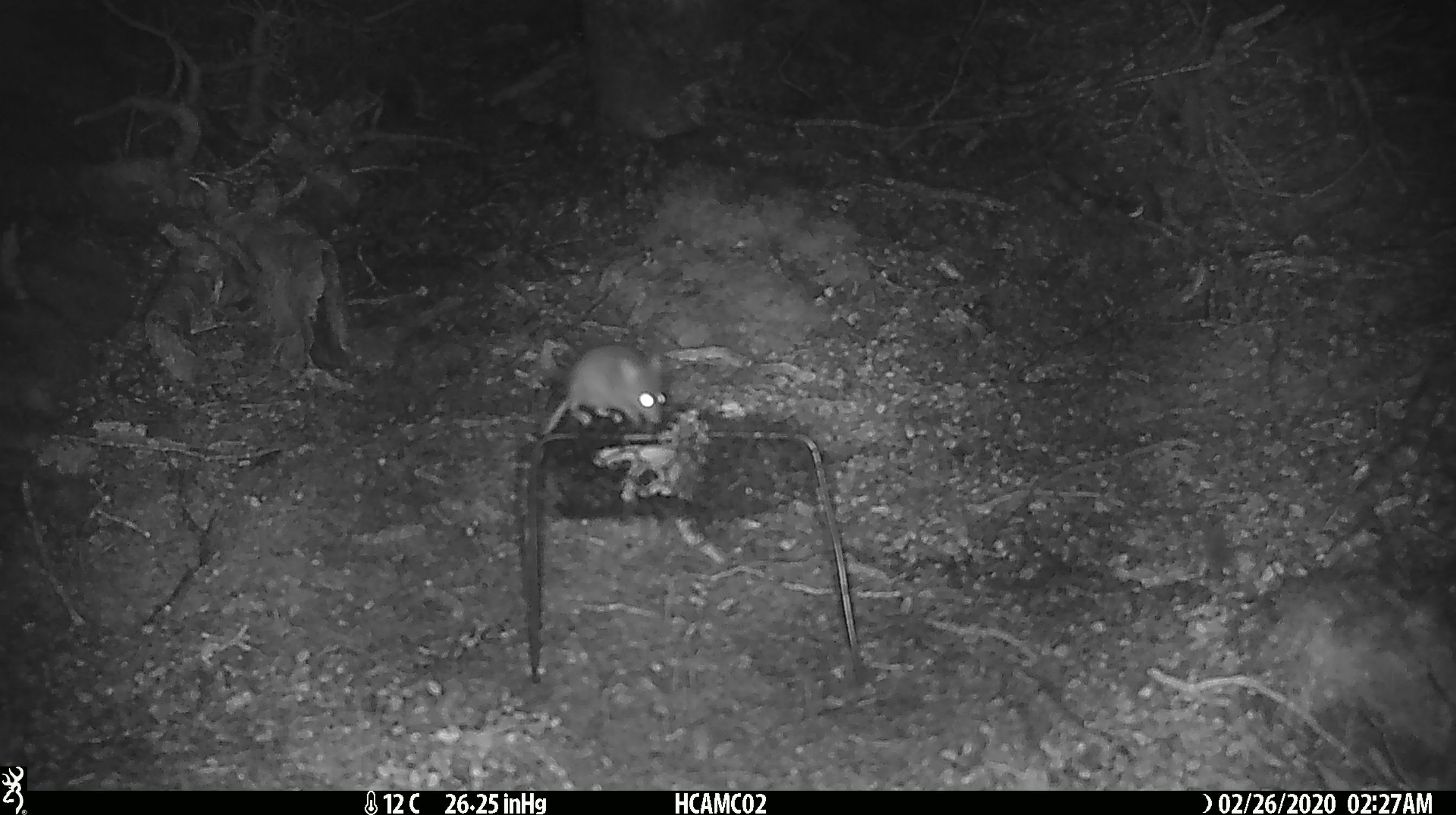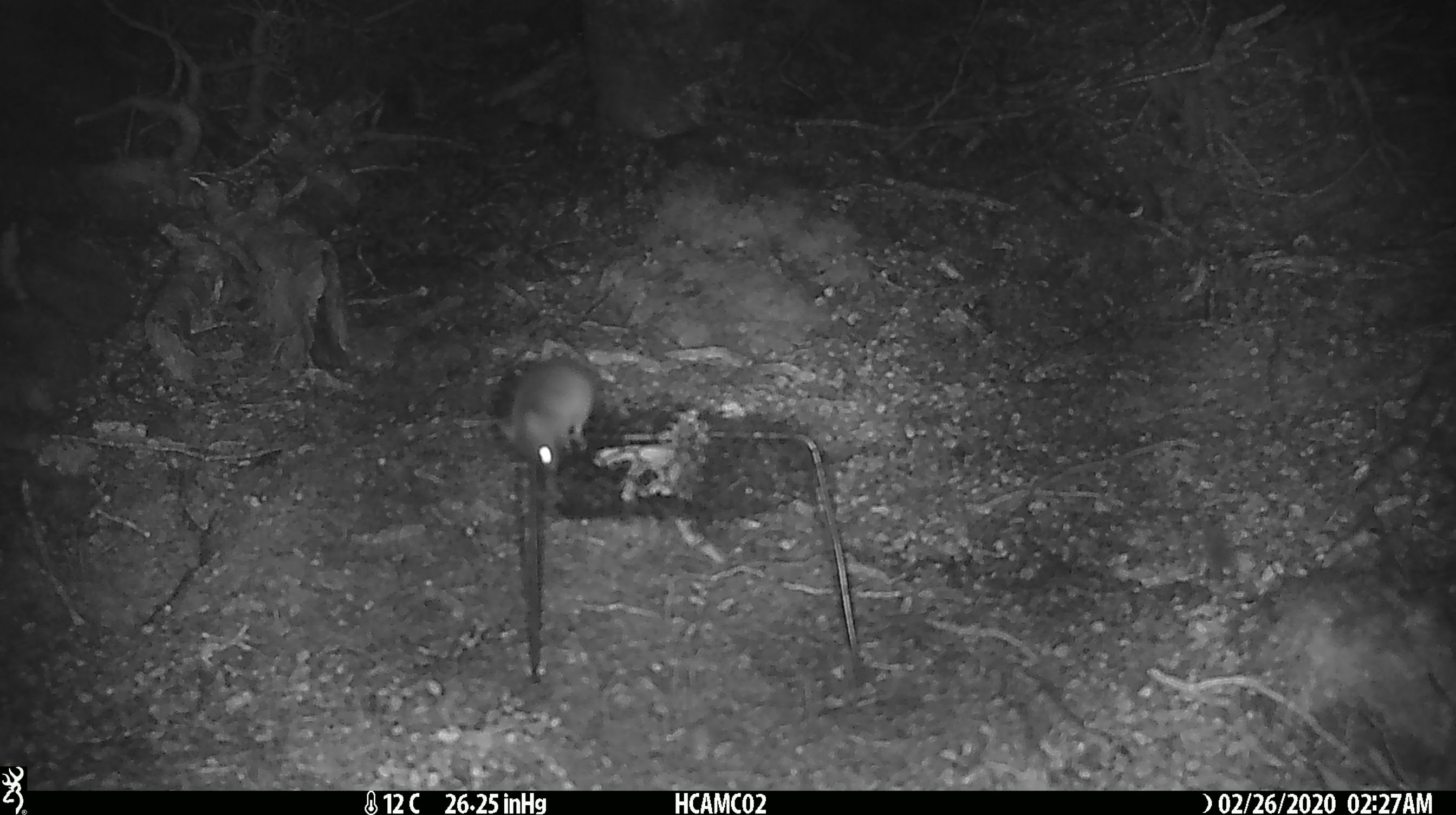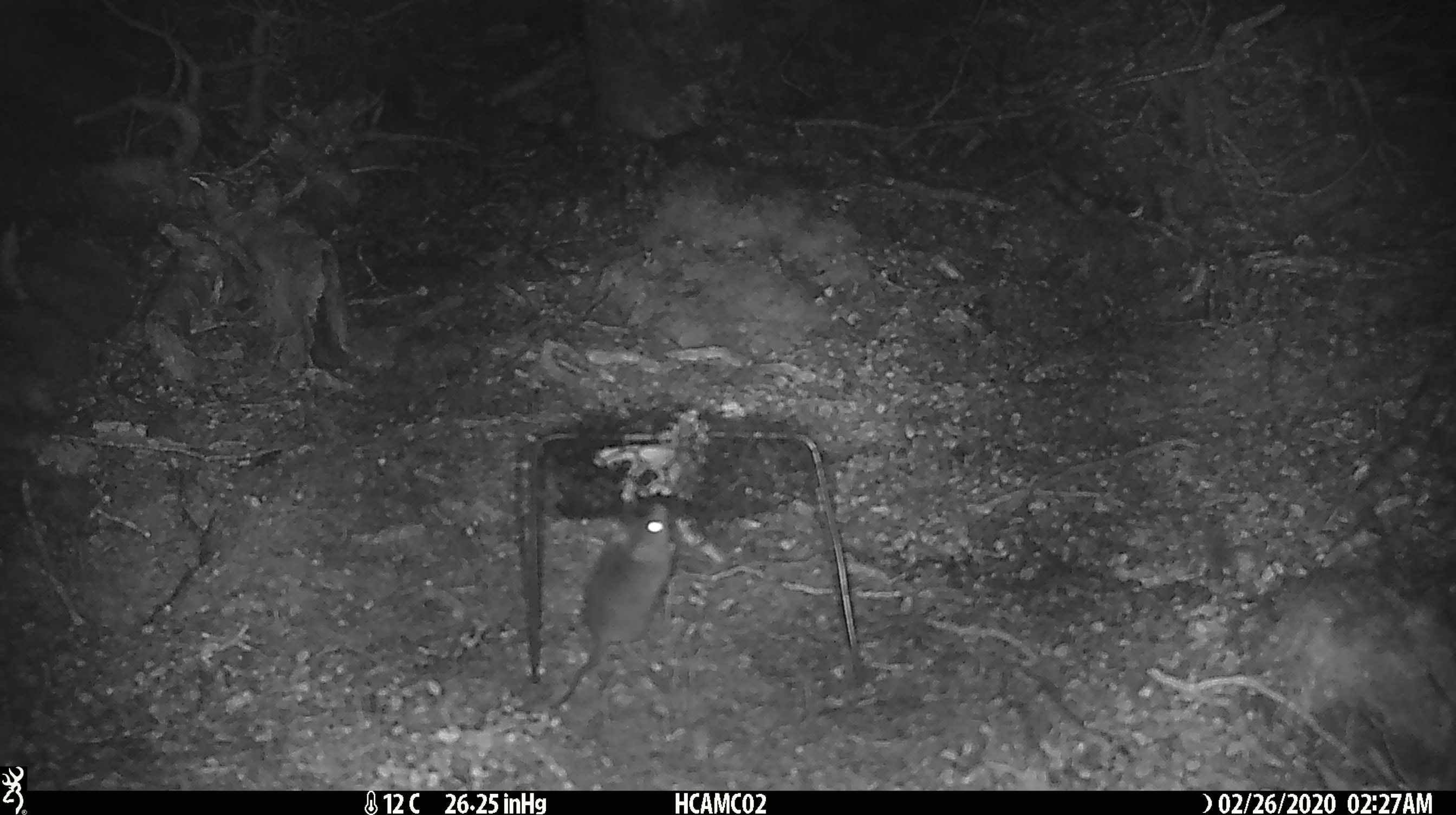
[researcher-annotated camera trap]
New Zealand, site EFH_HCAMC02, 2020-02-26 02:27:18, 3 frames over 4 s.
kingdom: Animalia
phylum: Chordata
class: Mammalia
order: Rodentia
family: Muridae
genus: Mus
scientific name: Mus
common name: mouse